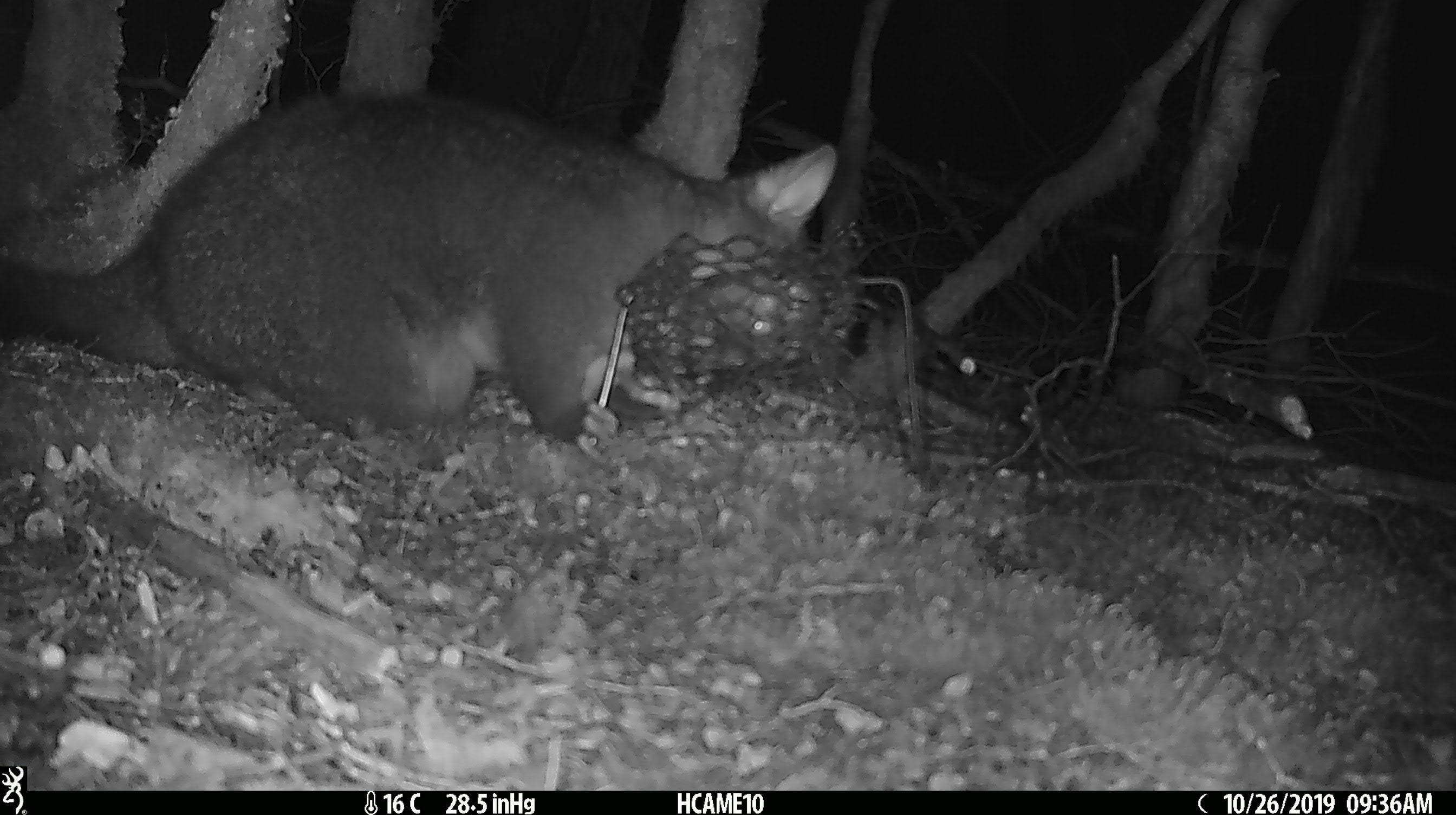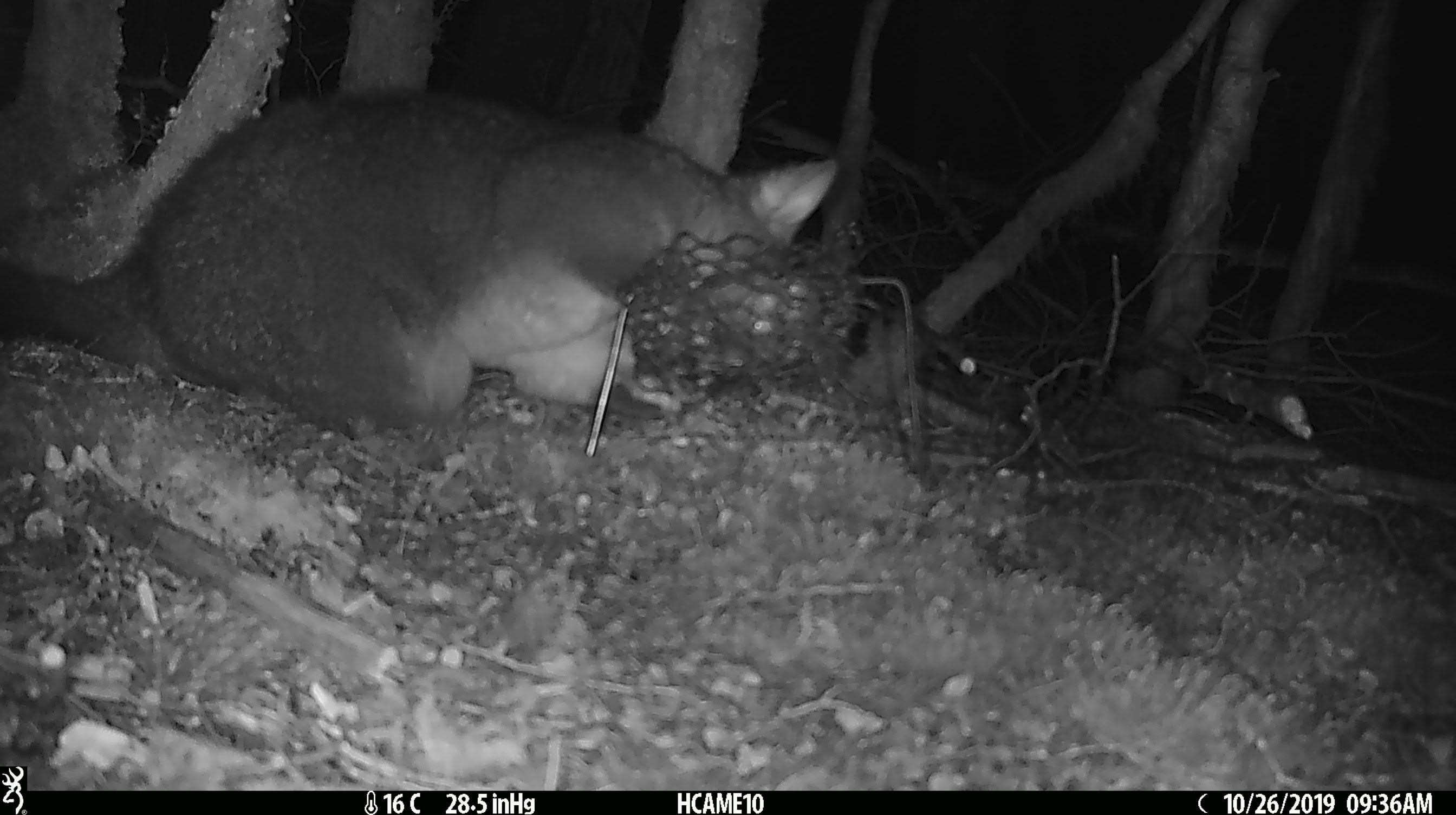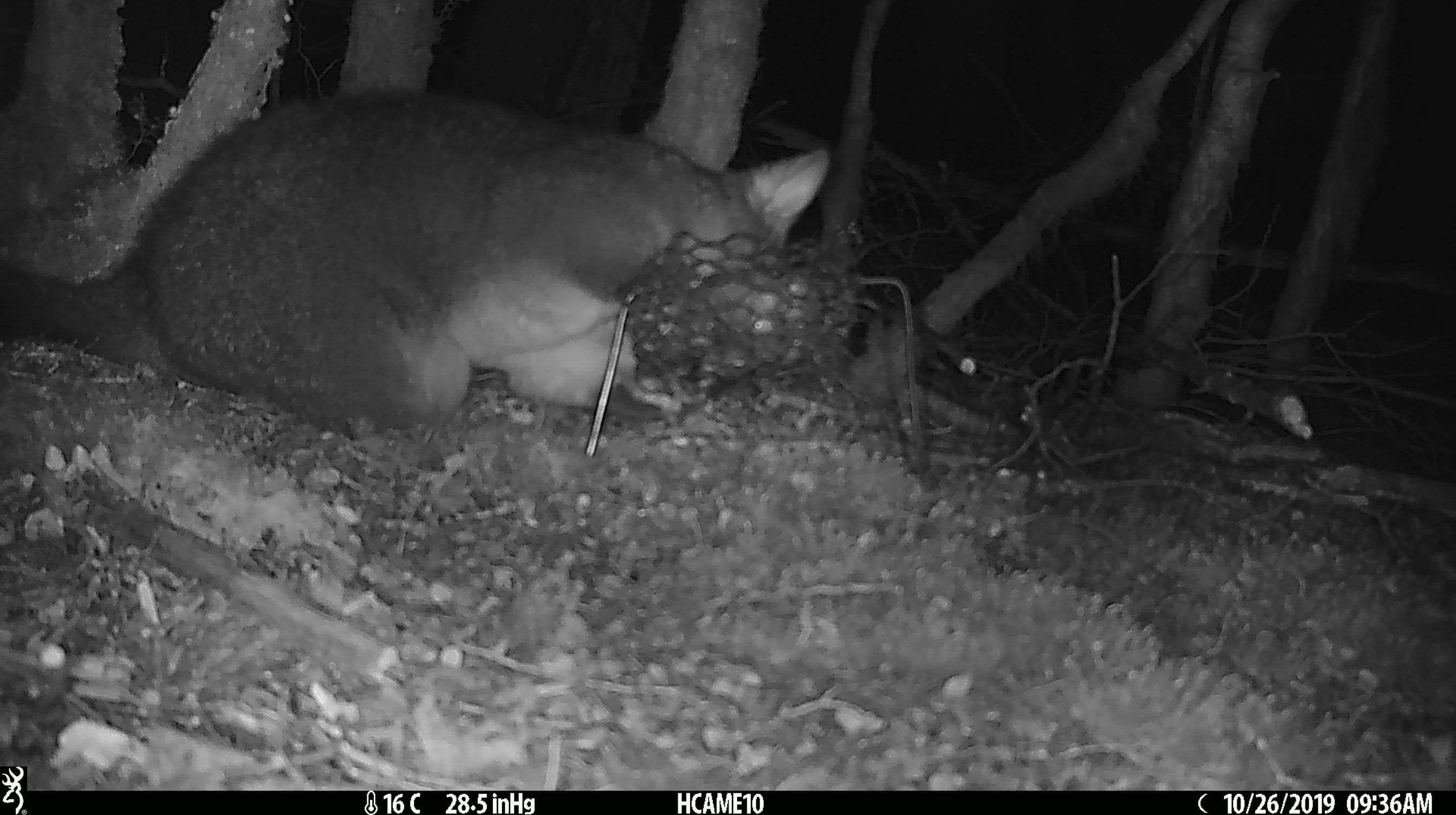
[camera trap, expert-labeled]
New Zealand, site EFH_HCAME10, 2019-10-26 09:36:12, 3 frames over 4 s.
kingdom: Animalia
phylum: Chordata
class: Mammalia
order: Diprotodontia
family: Phalangeridae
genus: Trichosurus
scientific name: Trichosurus vulpecula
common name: common brushtail possum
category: possum